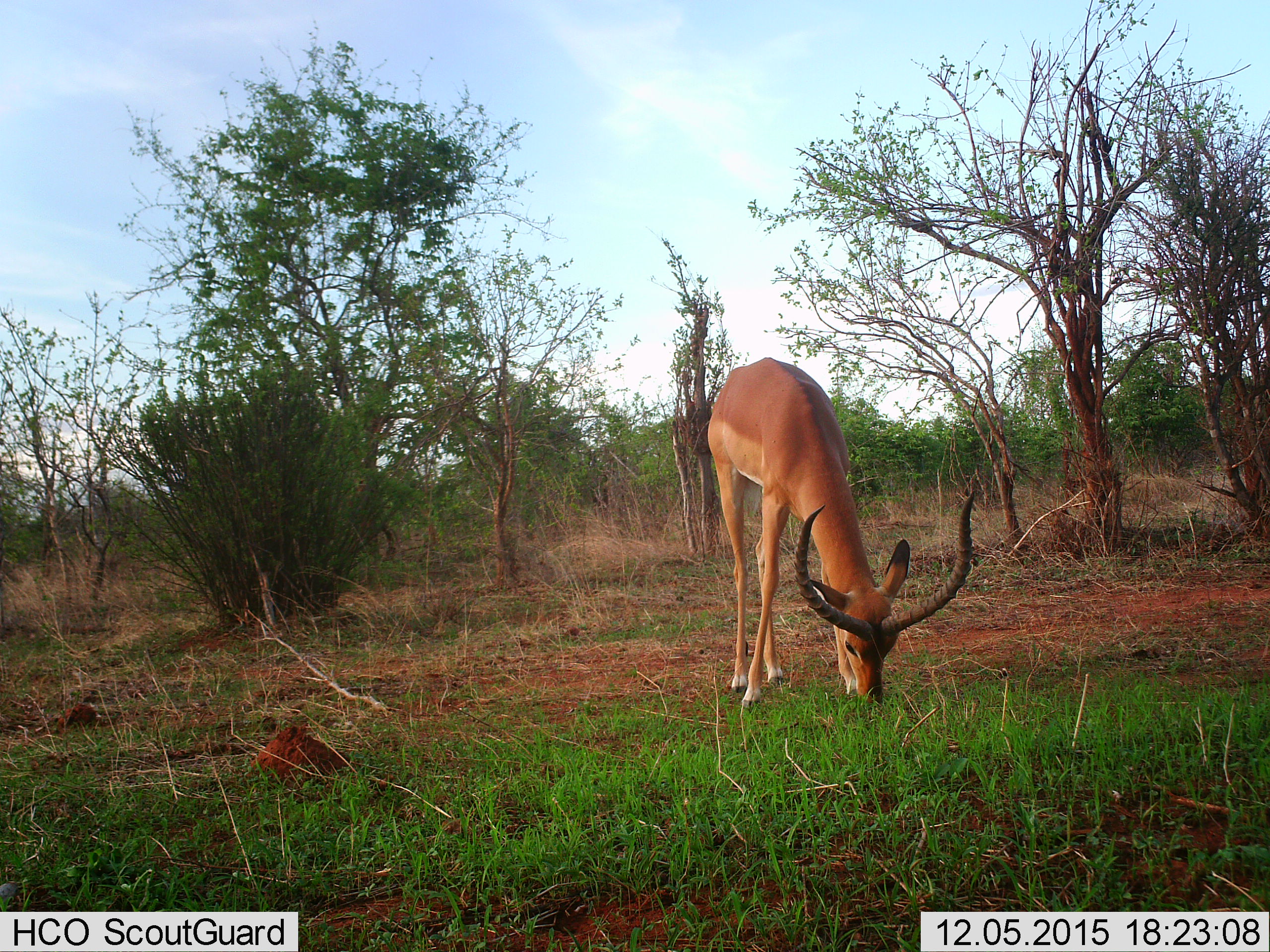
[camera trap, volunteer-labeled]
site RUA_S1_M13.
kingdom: Animalia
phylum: Chordata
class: Mammalia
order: Artiodactyla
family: Bovidae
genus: Aepyceros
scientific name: Aepyceros melampus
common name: impala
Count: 1.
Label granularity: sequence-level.